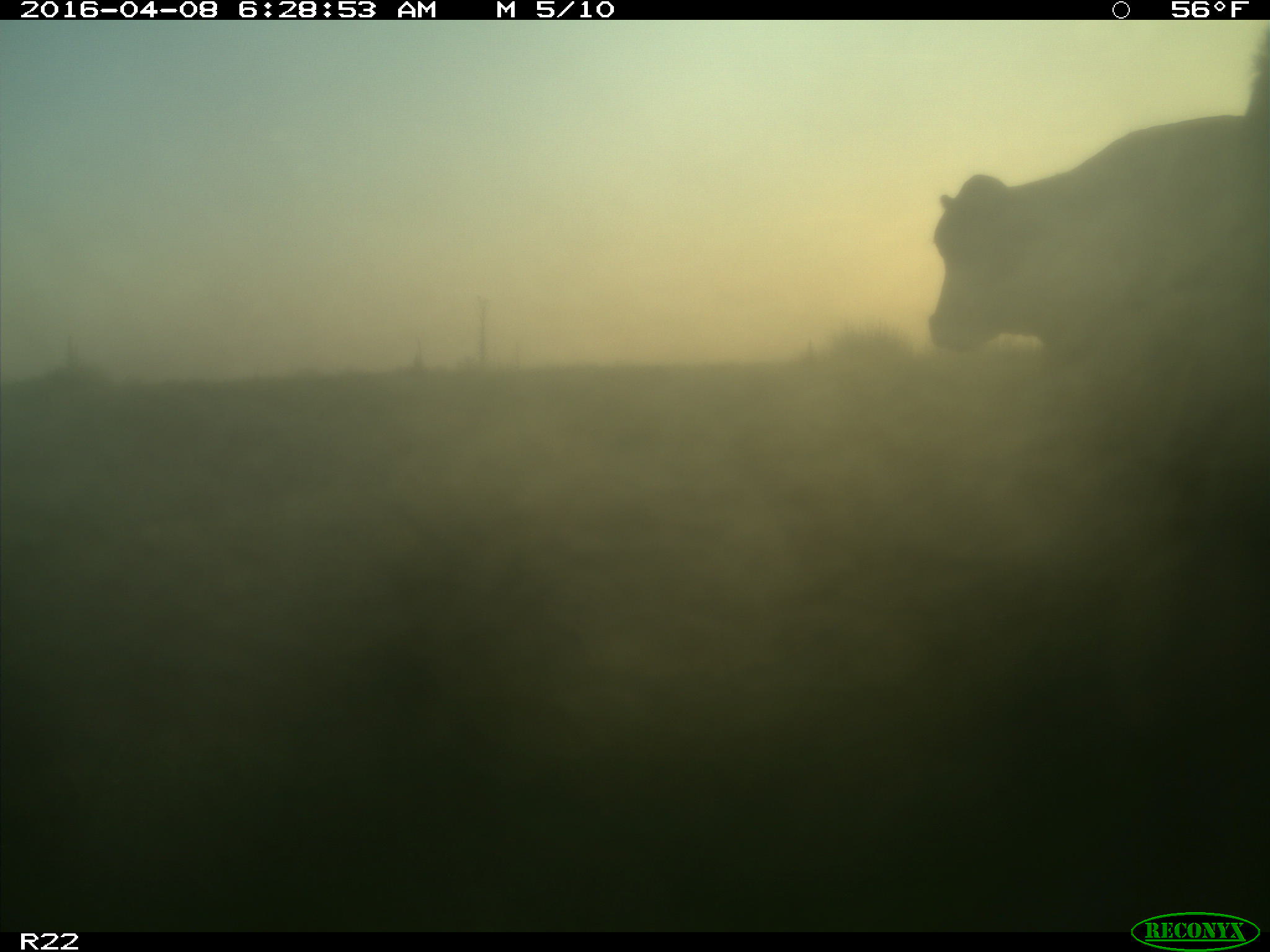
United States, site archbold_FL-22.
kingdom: Animalia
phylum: Chordata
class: Mammalia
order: Artiodactyla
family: Bovidae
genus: Bos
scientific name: Bos taurus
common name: domestic cow